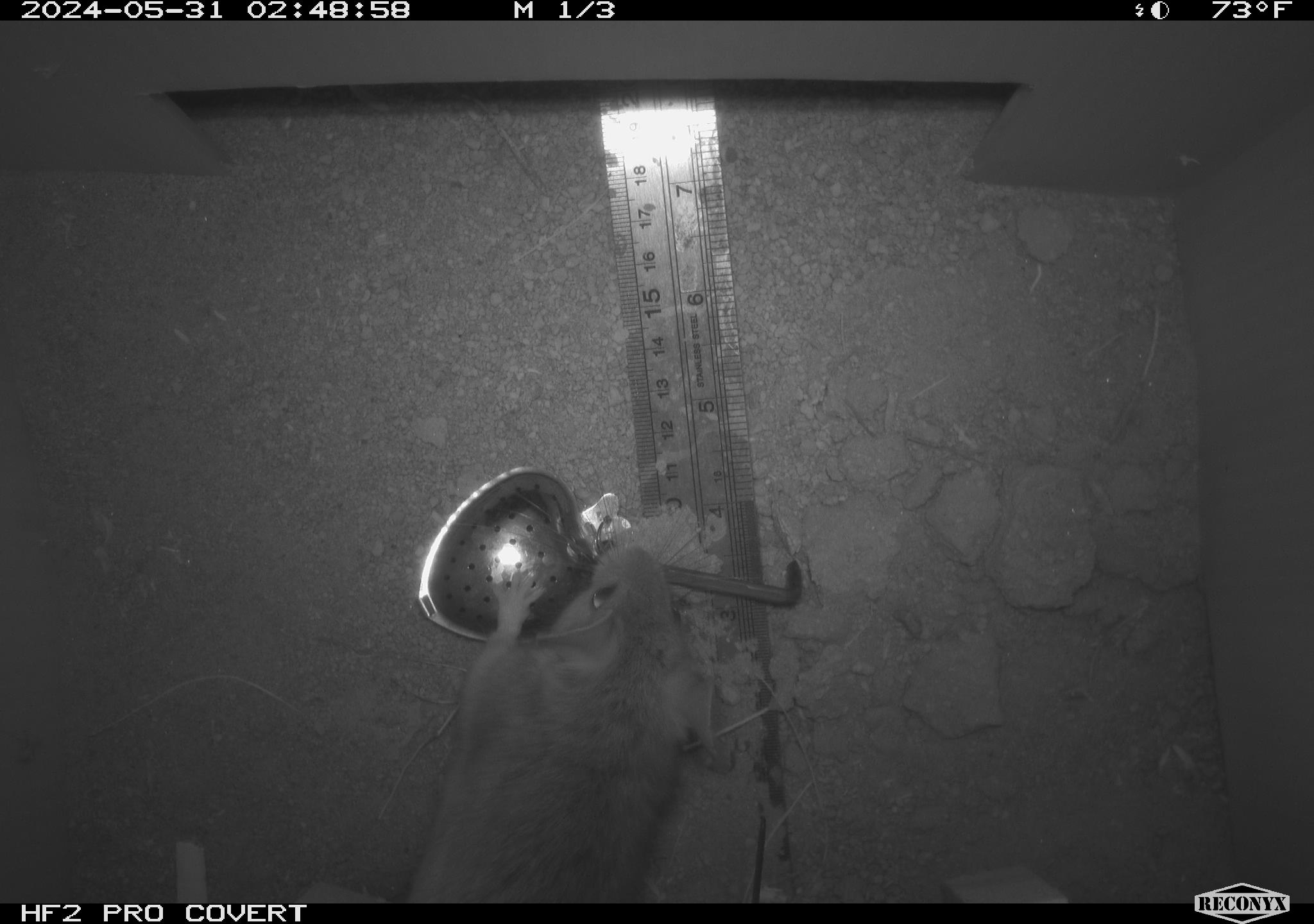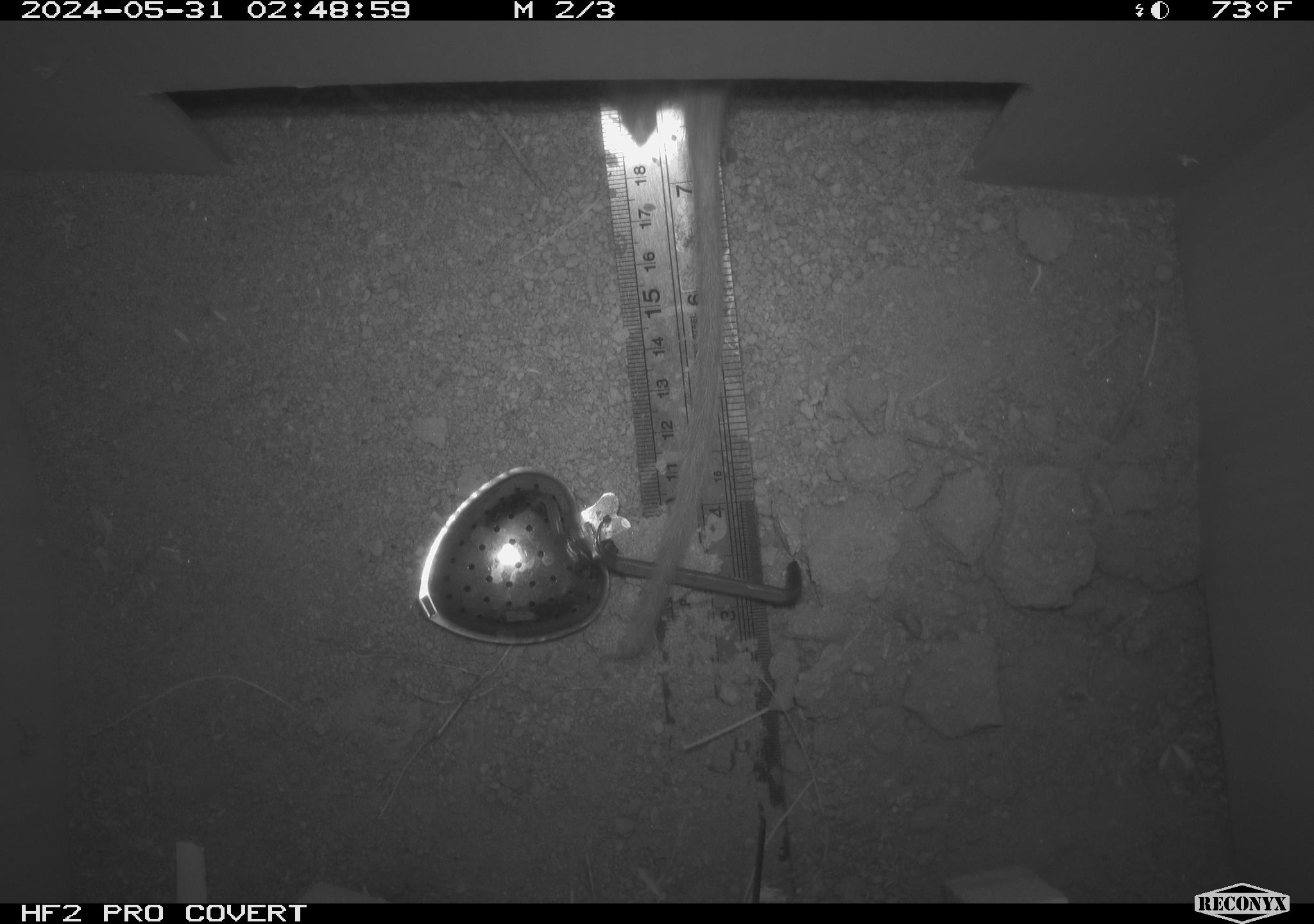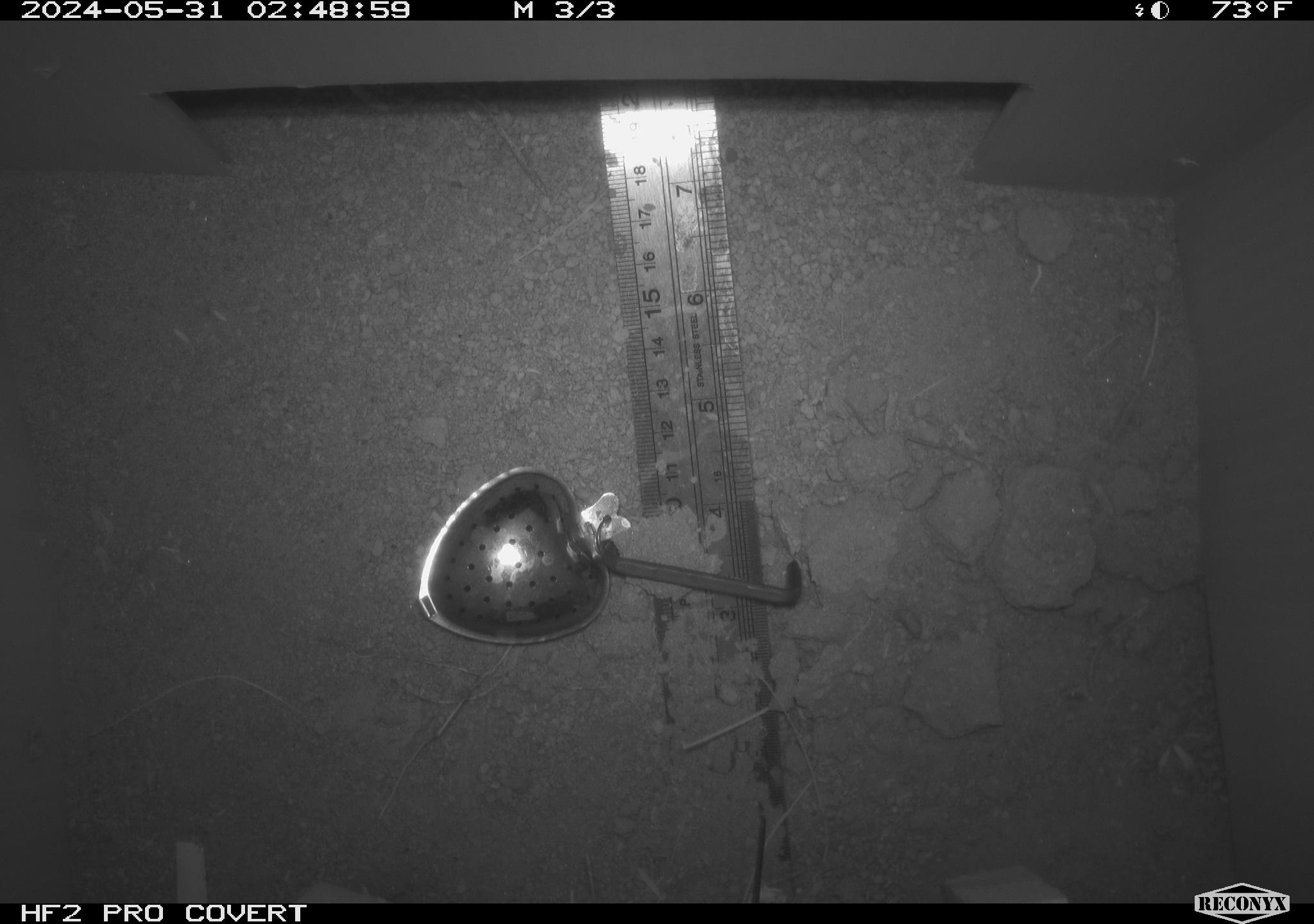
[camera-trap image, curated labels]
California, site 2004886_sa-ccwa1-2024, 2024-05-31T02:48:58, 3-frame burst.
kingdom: Animalia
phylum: Chordata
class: Mammalia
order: Rodentia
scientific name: Rodentia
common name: woodrat or rat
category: woodrat or rat species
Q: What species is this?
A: Woodrat or rat species (woodrat or rat) (Rodentia).